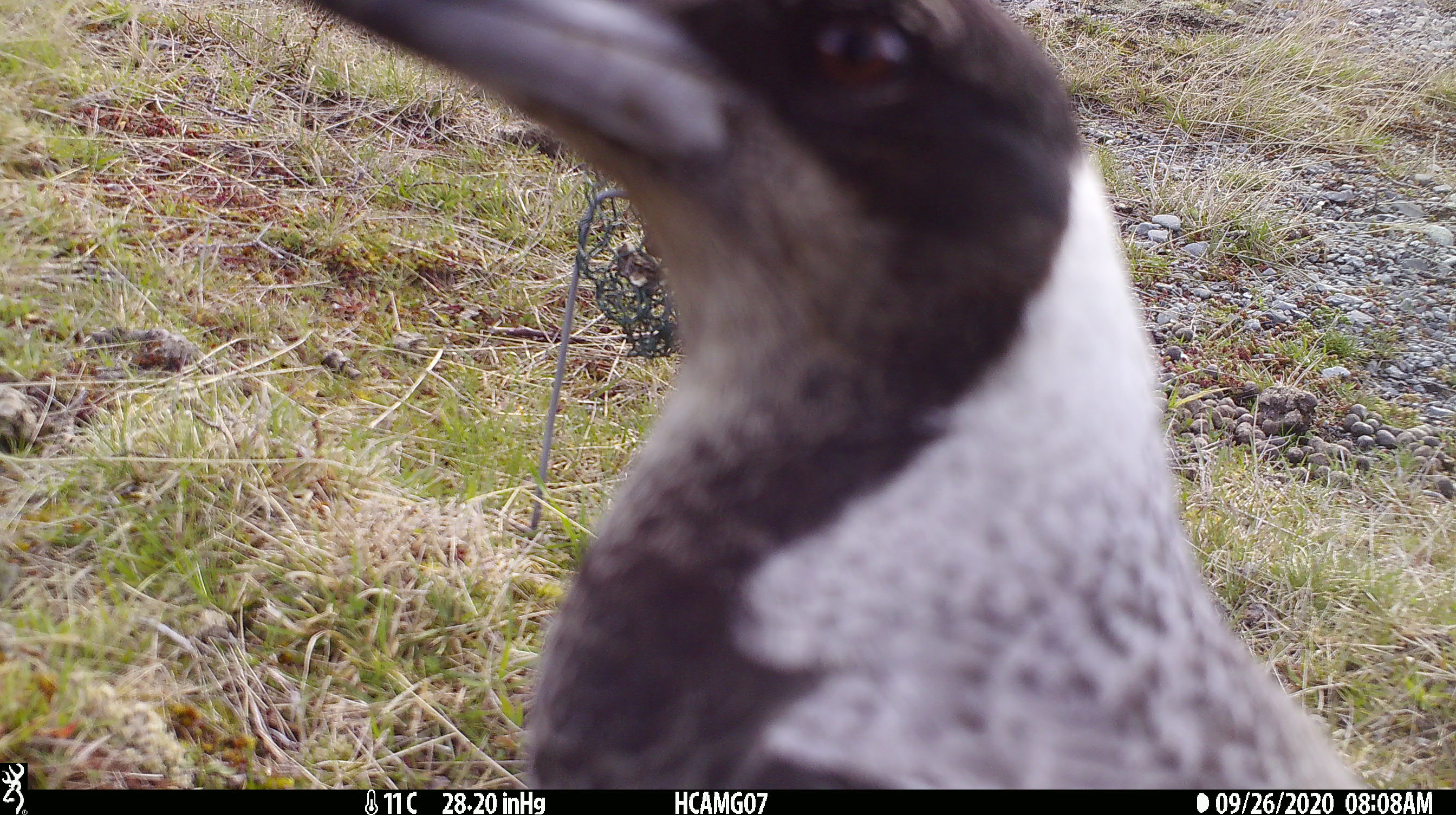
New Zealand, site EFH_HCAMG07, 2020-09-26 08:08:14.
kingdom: Animalia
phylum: Chordata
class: Aves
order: Passeriformes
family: Artamidae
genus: Gymnorhina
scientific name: Gymnorhina tibicen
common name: australian magpie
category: magpie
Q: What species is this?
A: Magpie (australian magpie) (Gymnorhina tibicen).